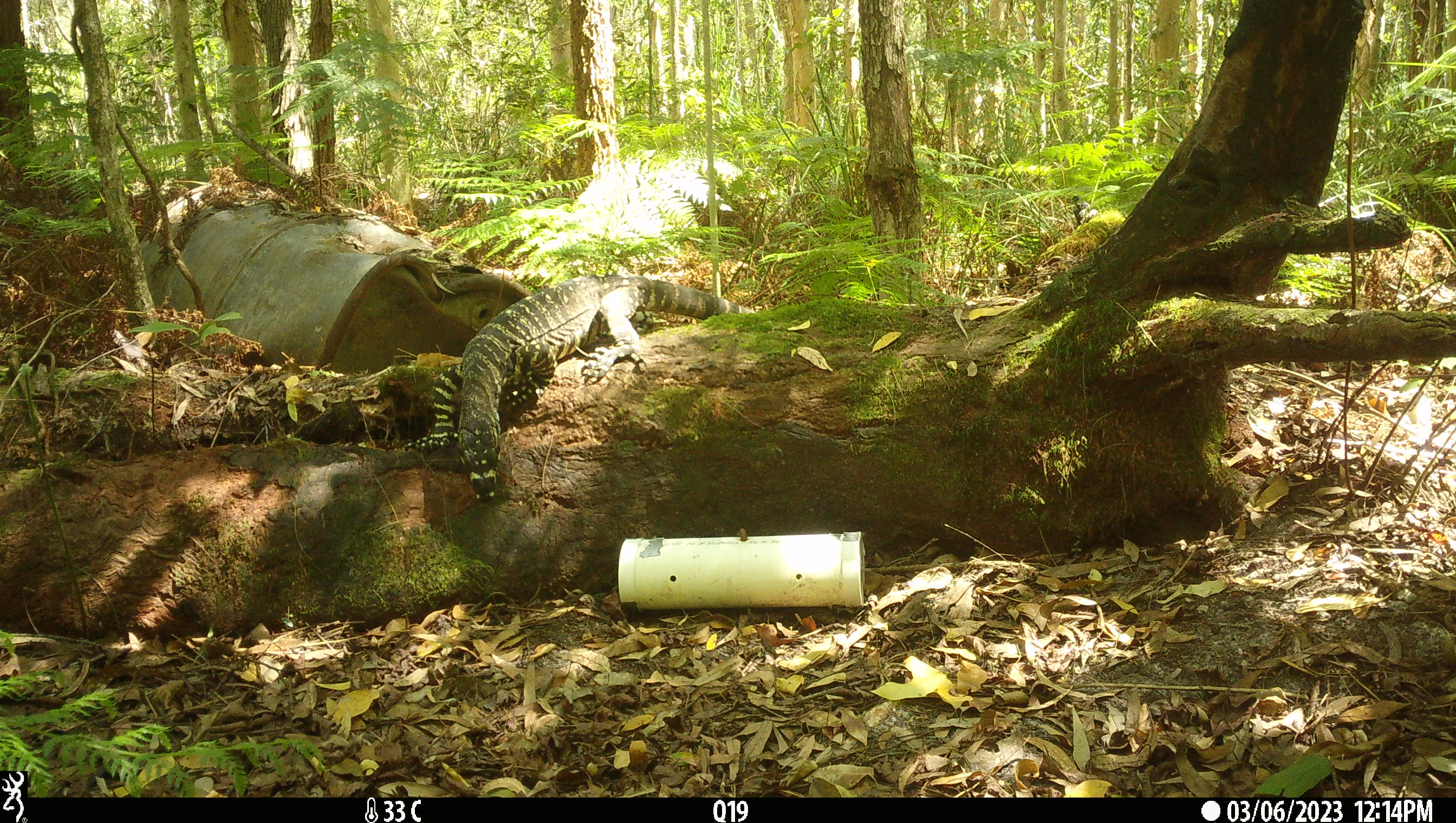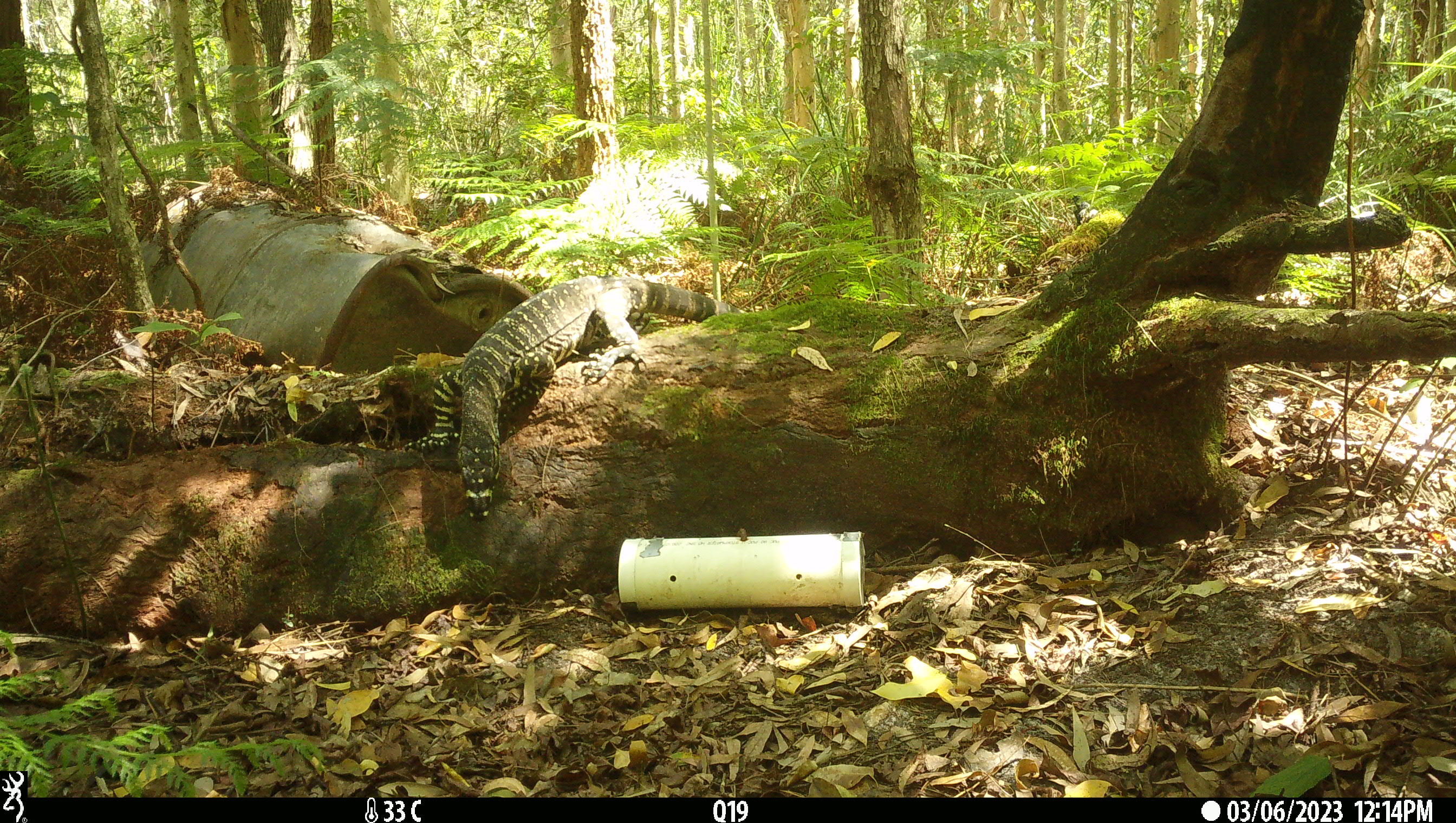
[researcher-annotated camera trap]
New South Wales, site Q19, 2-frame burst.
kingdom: Animalia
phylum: Chordata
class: Reptilia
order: Squamata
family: Varanidae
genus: Varanus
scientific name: Varanus varius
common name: lace monitor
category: goanna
Goanna (lace monitor) (Varanus varius).